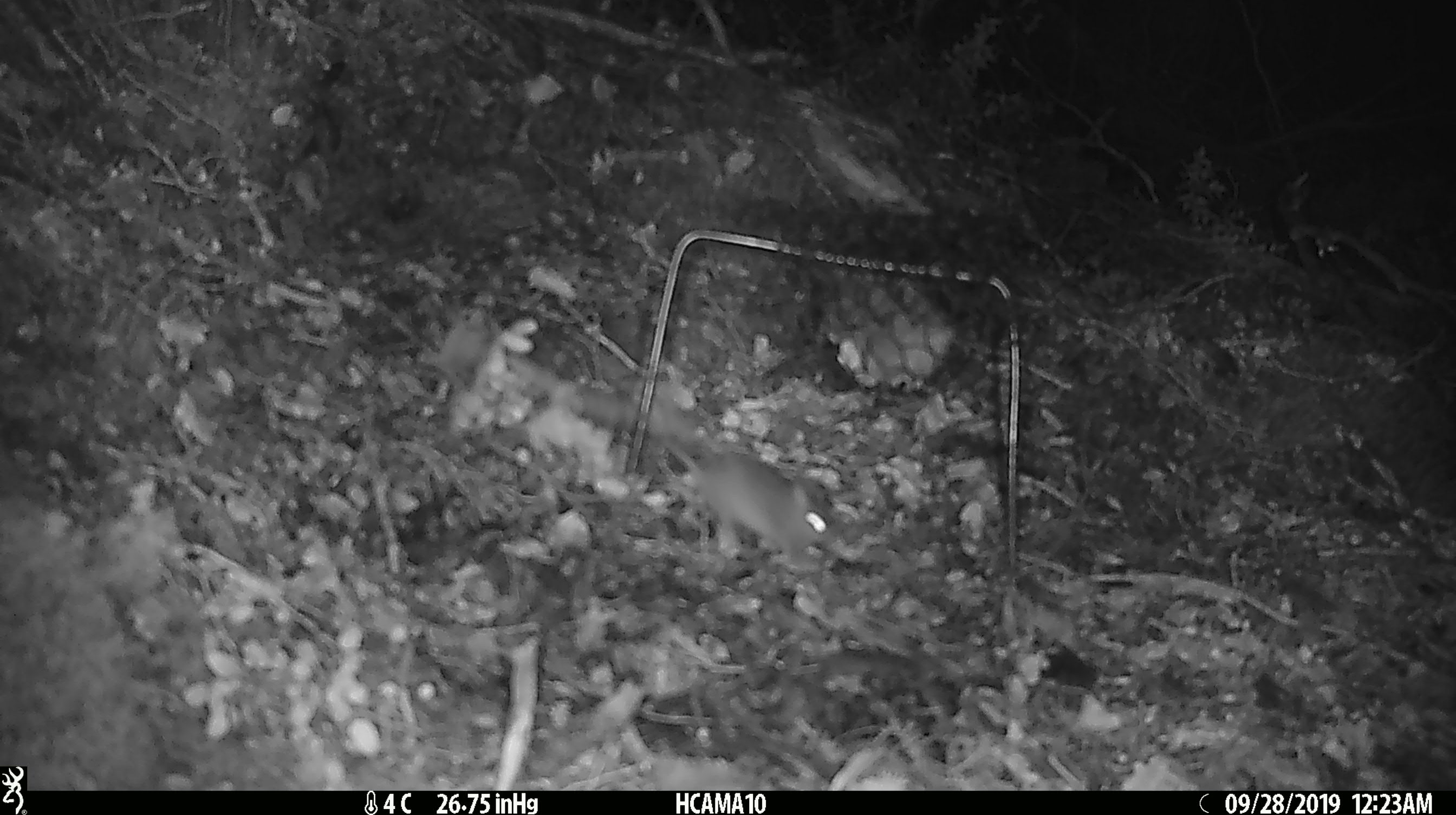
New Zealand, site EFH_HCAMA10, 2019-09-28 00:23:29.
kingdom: Animalia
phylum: Chordata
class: Mammalia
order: Rodentia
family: Muridae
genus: Mus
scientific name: Mus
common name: mouse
Mouse (Mus).